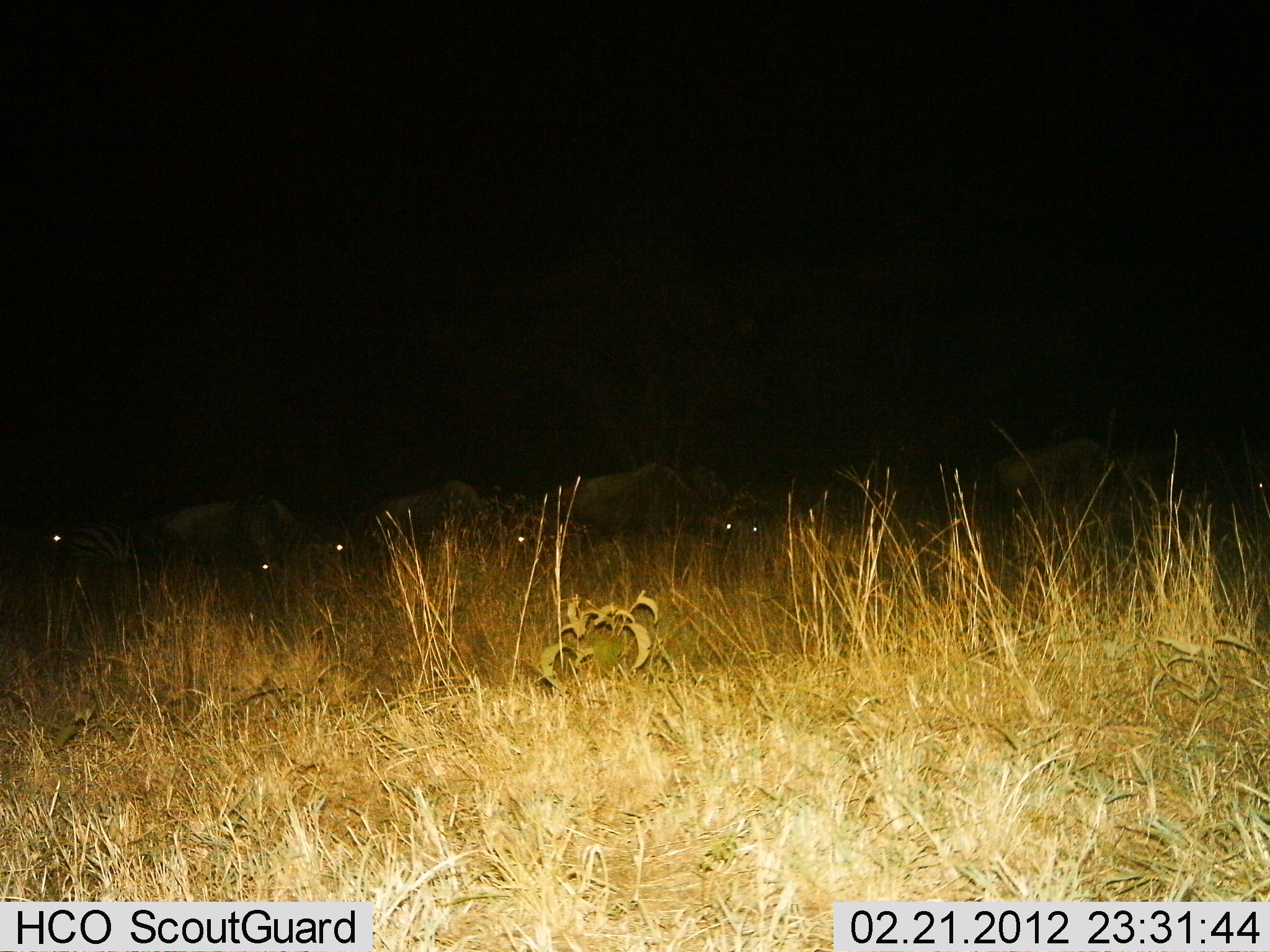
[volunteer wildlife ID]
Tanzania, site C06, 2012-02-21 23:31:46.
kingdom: Animalia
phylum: Chordata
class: Mammalia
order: Artiodactyla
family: Bovidae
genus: Connochaetes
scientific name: Connochaetes taurinus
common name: blue wildebeest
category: wildebeest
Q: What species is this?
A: Wildebeest (blue wildebeest) (Connochaetes taurinus).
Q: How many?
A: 7.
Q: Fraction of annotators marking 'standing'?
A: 44%.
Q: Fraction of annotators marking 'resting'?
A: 50%.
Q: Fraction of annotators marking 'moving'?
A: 6%.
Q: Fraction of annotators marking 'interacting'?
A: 0%.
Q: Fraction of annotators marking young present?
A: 0%.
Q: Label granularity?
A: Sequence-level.